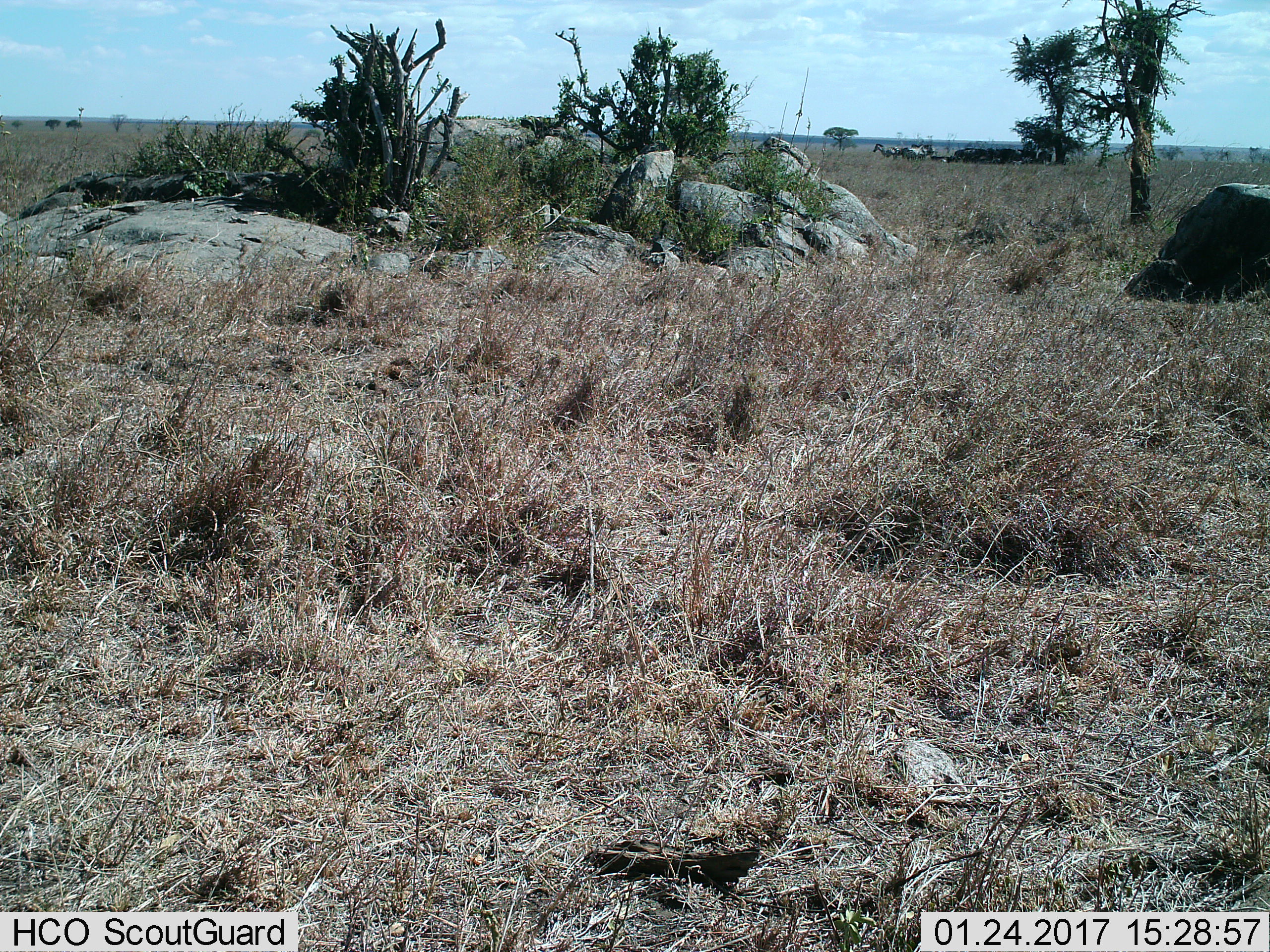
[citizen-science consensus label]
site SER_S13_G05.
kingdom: Animalia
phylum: Chordata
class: Mammalia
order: Perissodactyla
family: Equidae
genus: Equus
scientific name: Equus quagga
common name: plains zebra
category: zebraplains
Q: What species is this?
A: Zebraplains (plains zebra) (Equus quagga).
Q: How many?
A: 4.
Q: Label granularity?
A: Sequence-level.